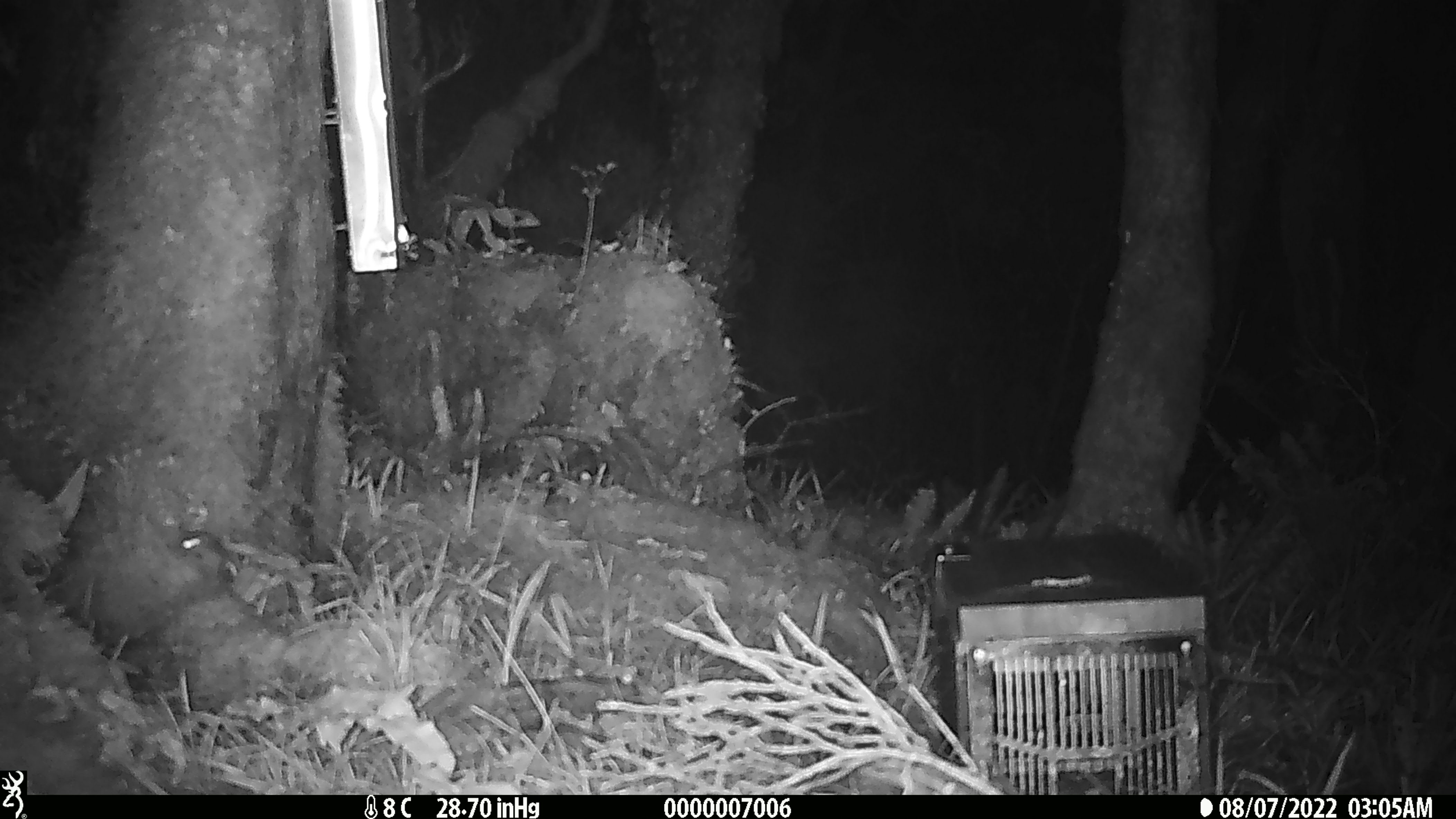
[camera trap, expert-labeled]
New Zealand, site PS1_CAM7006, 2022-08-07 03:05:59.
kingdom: Animalia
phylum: Chordata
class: Mammalia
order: Rodentia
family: Muridae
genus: Mus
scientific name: Mus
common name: mouse